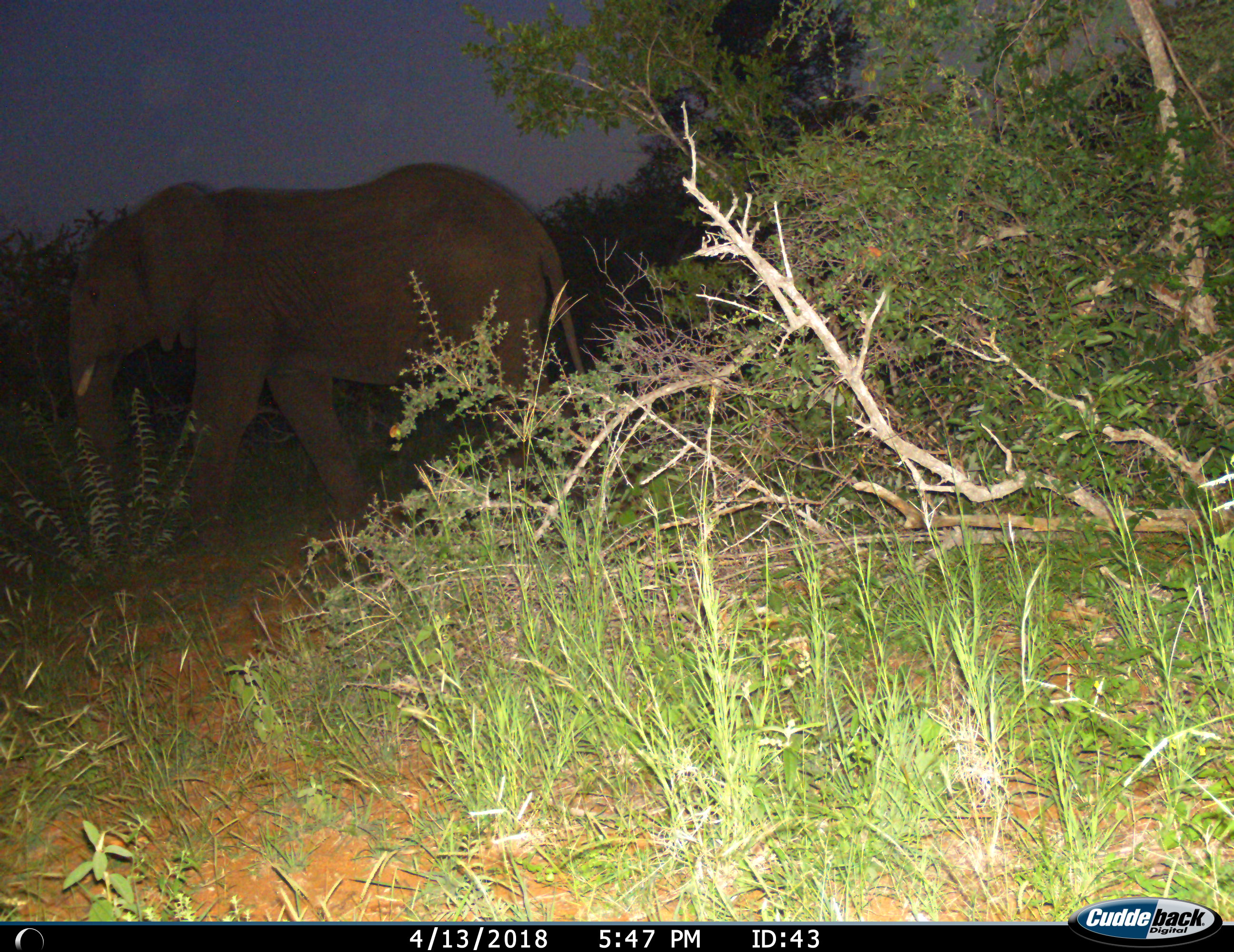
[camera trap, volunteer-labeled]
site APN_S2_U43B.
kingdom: Animalia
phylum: Chordata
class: Mammalia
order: Proboscidea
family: Elephantidae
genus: Loxodonta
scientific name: Loxodonta africana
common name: african bush elephant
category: elephant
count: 1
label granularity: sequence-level